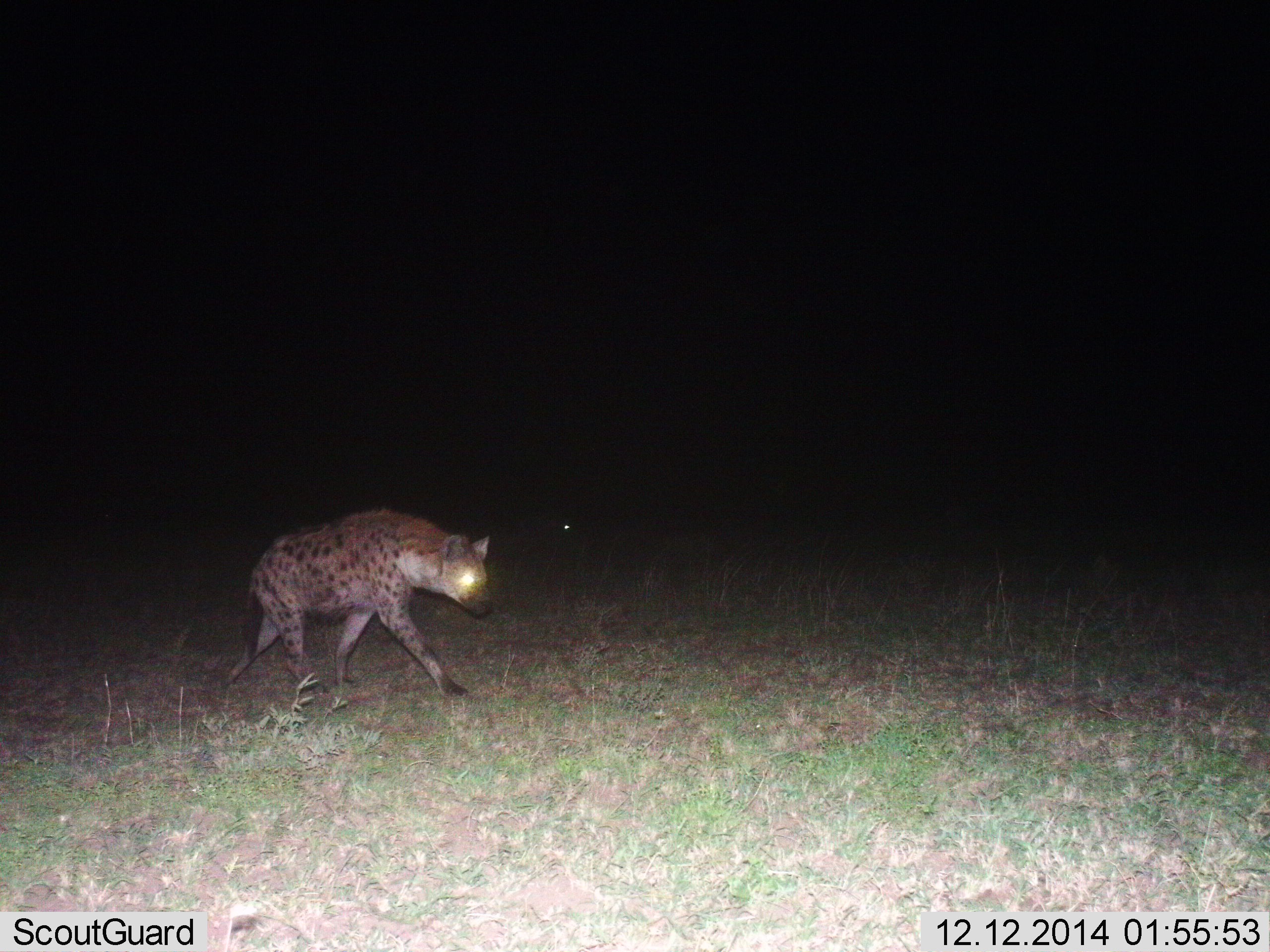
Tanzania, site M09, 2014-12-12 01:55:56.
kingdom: Animalia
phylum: Chordata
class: Mammalia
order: Carnivora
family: Hyaenidae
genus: Crocuta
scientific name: Crocuta crocuta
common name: spotted hyena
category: hyenaspotted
Hyenaspotted (spotted hyena) (Crocuta crocuta), count 1. Behavior (volunteer vote fractions): standing 10%, resting 0%, moving 90%, interacting 0%. Young present (vote fraction): 0%. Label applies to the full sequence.